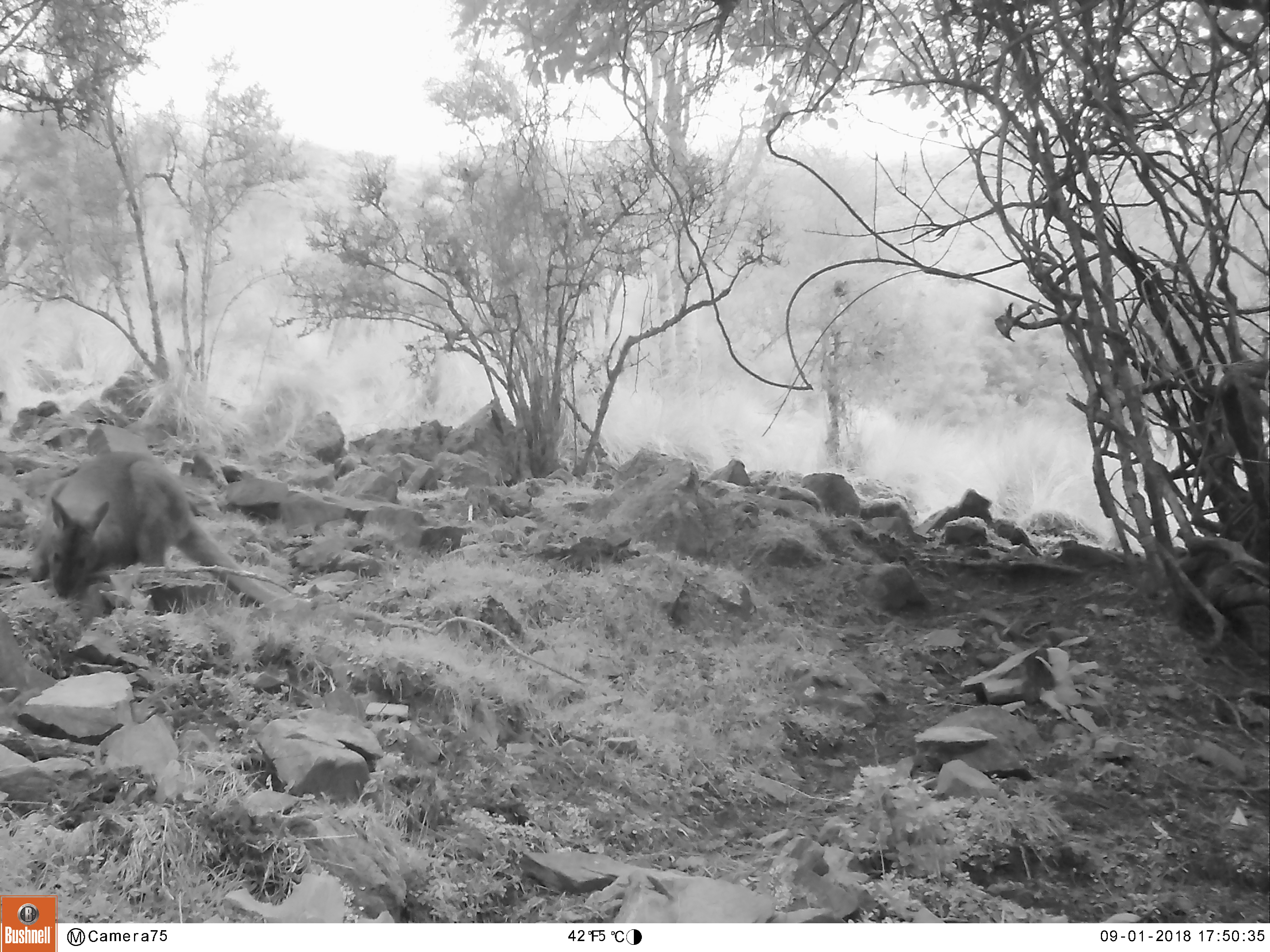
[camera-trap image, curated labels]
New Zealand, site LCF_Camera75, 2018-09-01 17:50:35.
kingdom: Animalia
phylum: Chordata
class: Mammalia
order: Diprotodontia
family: Macropodidae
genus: Notamacropus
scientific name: Notamacropus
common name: wallaby